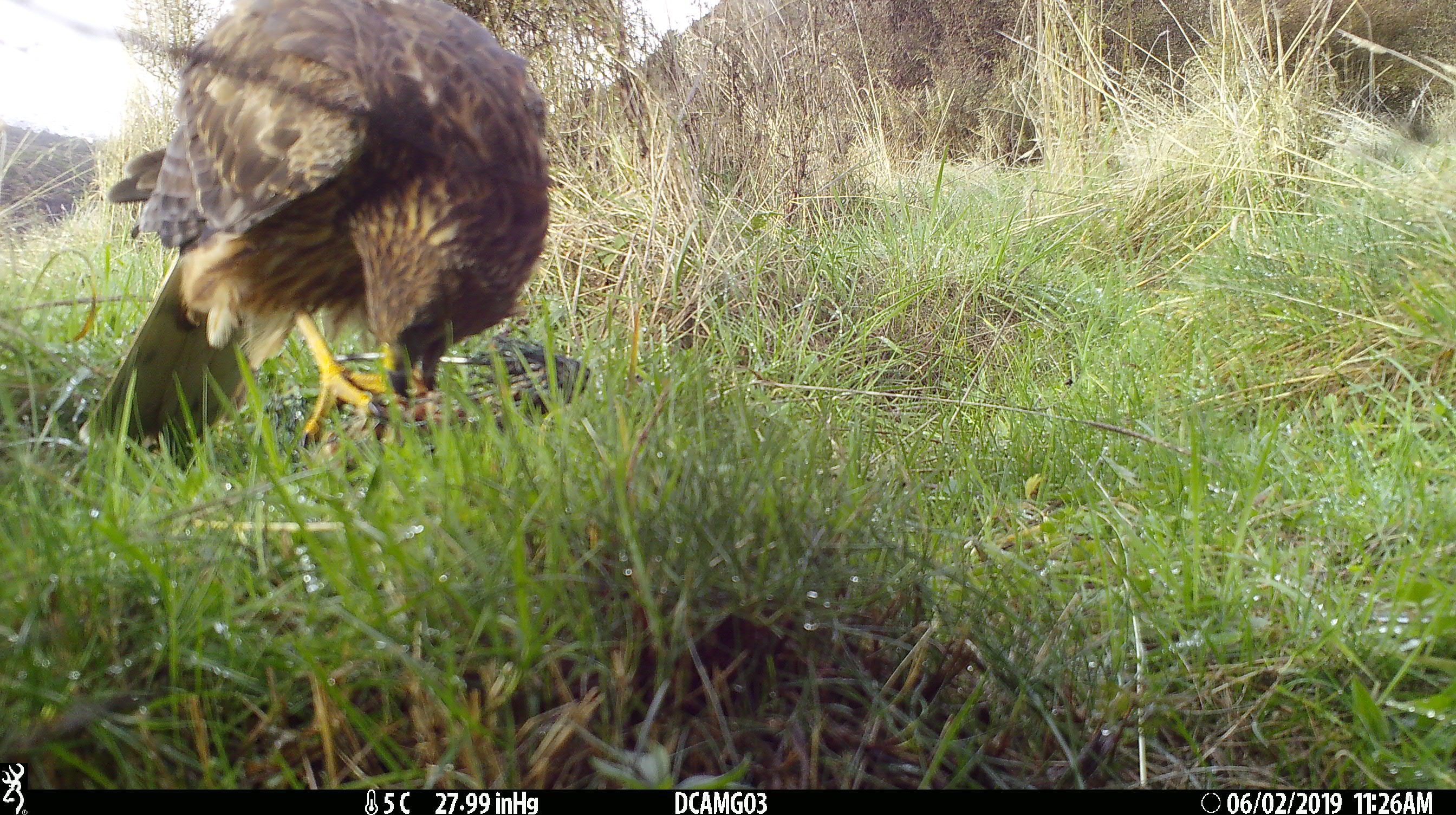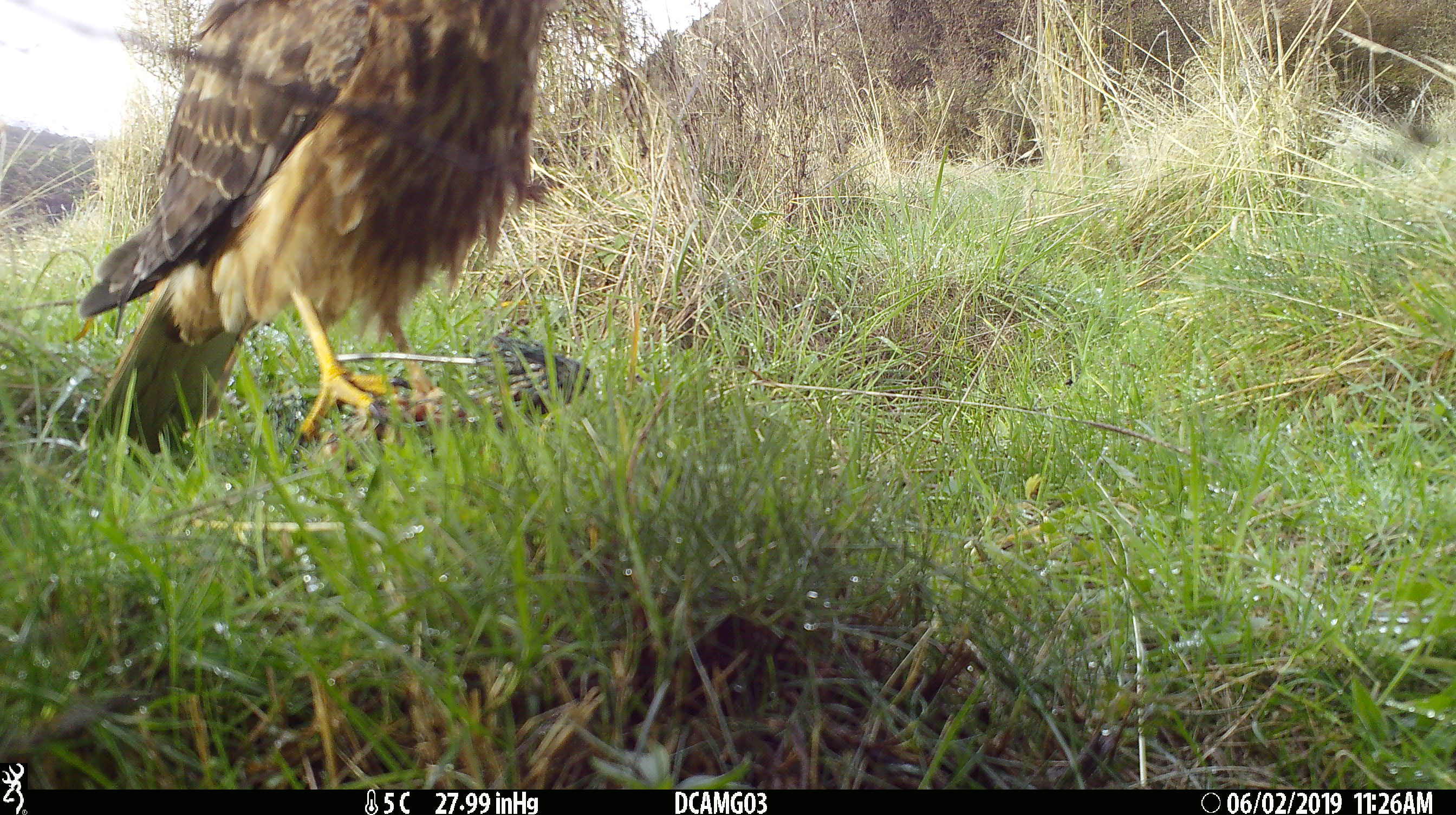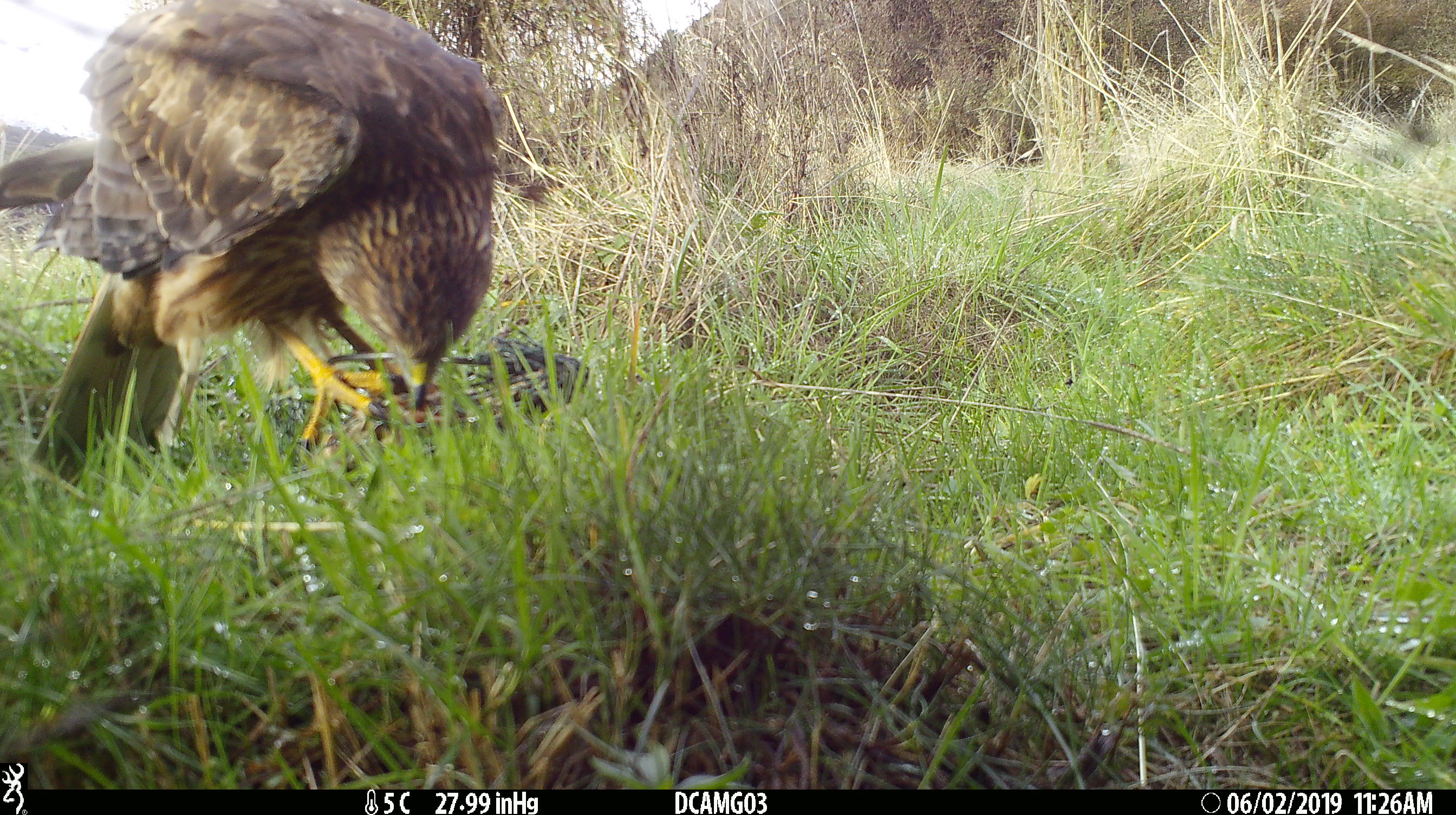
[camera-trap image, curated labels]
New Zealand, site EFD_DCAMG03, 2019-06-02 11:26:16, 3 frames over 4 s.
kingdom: Animalia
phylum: Chordata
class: Aves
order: Accipitriformes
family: Accipitridae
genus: Circus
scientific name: Circus approximans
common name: swamp harrier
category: harrier